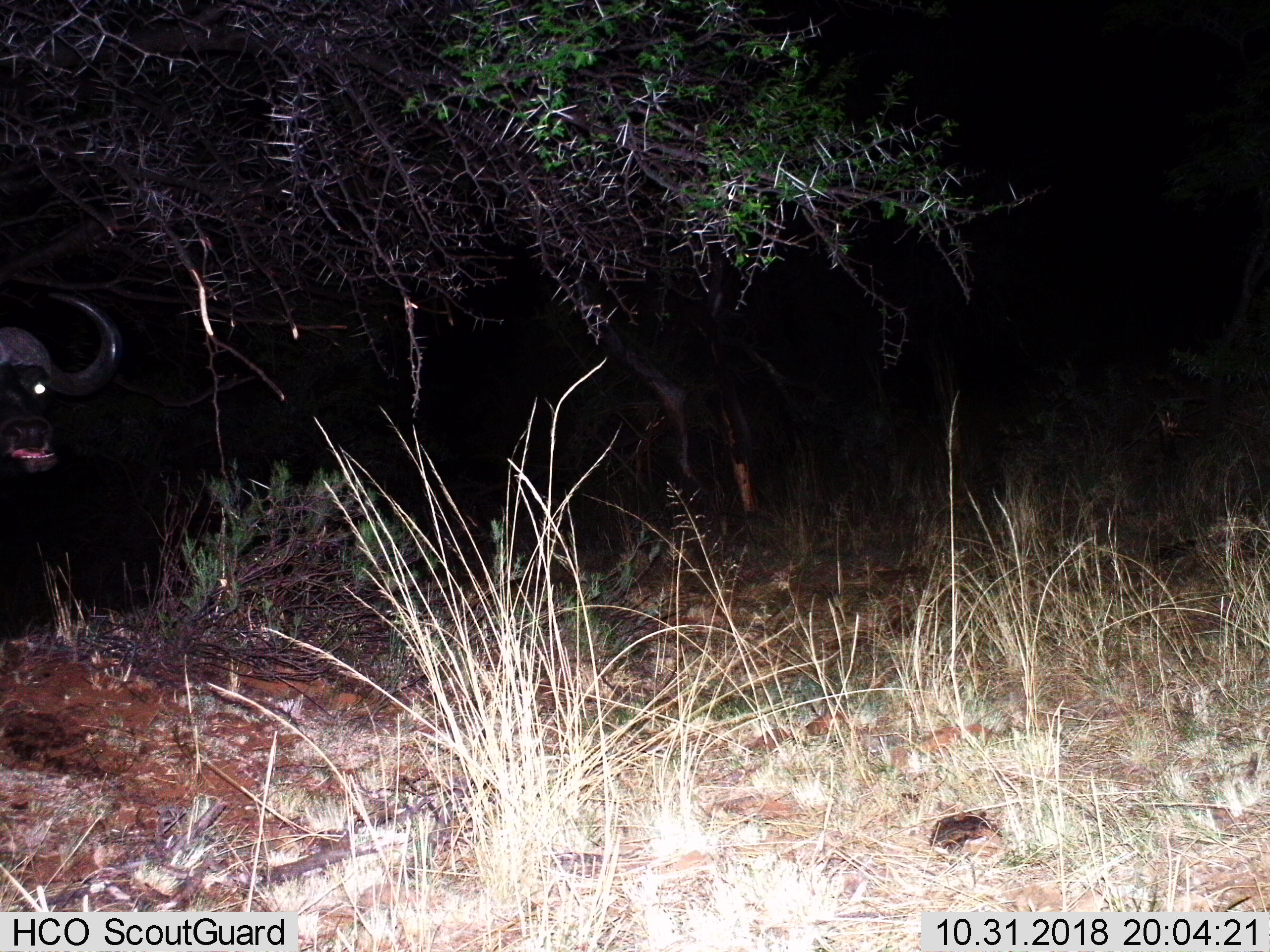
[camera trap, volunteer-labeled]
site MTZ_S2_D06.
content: unidentified animal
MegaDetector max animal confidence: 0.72